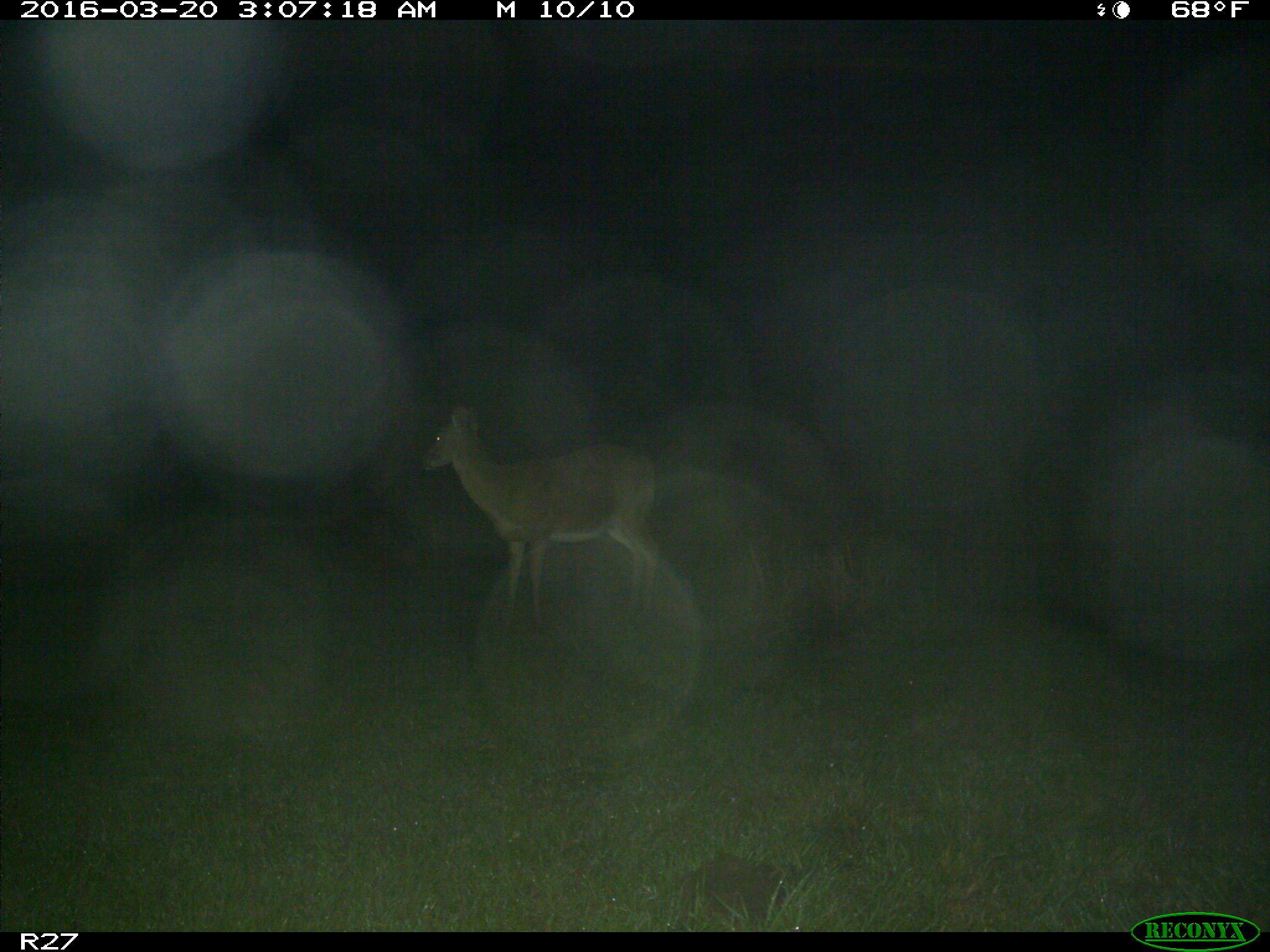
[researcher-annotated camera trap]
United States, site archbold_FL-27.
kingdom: Animalia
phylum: Chordata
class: Mammalia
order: Artiodactyla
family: Cervidae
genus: Odocoileus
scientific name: Odocoileus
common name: deer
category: unidentified deer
Unidentified deer (deer) (Odocoileus).